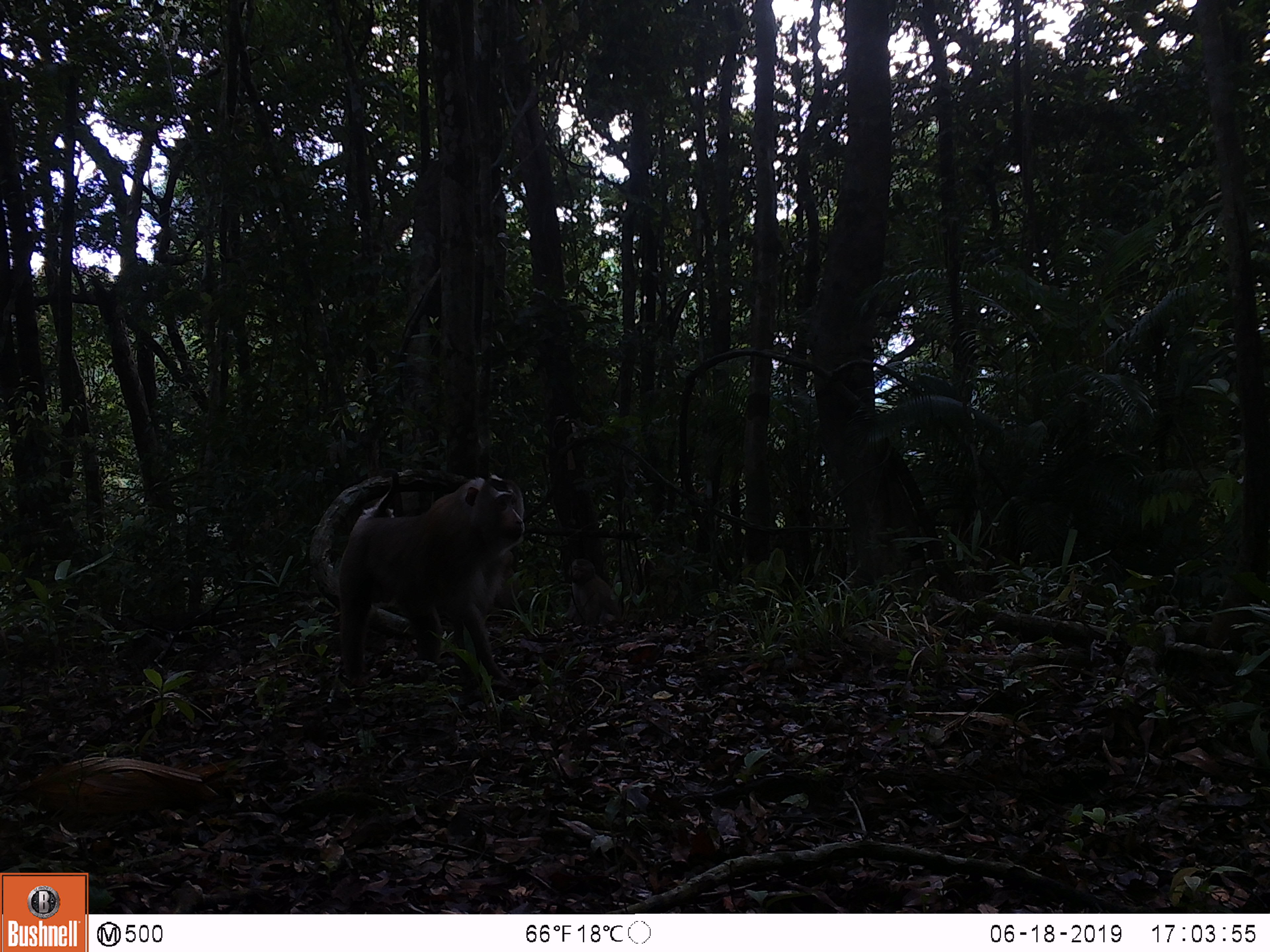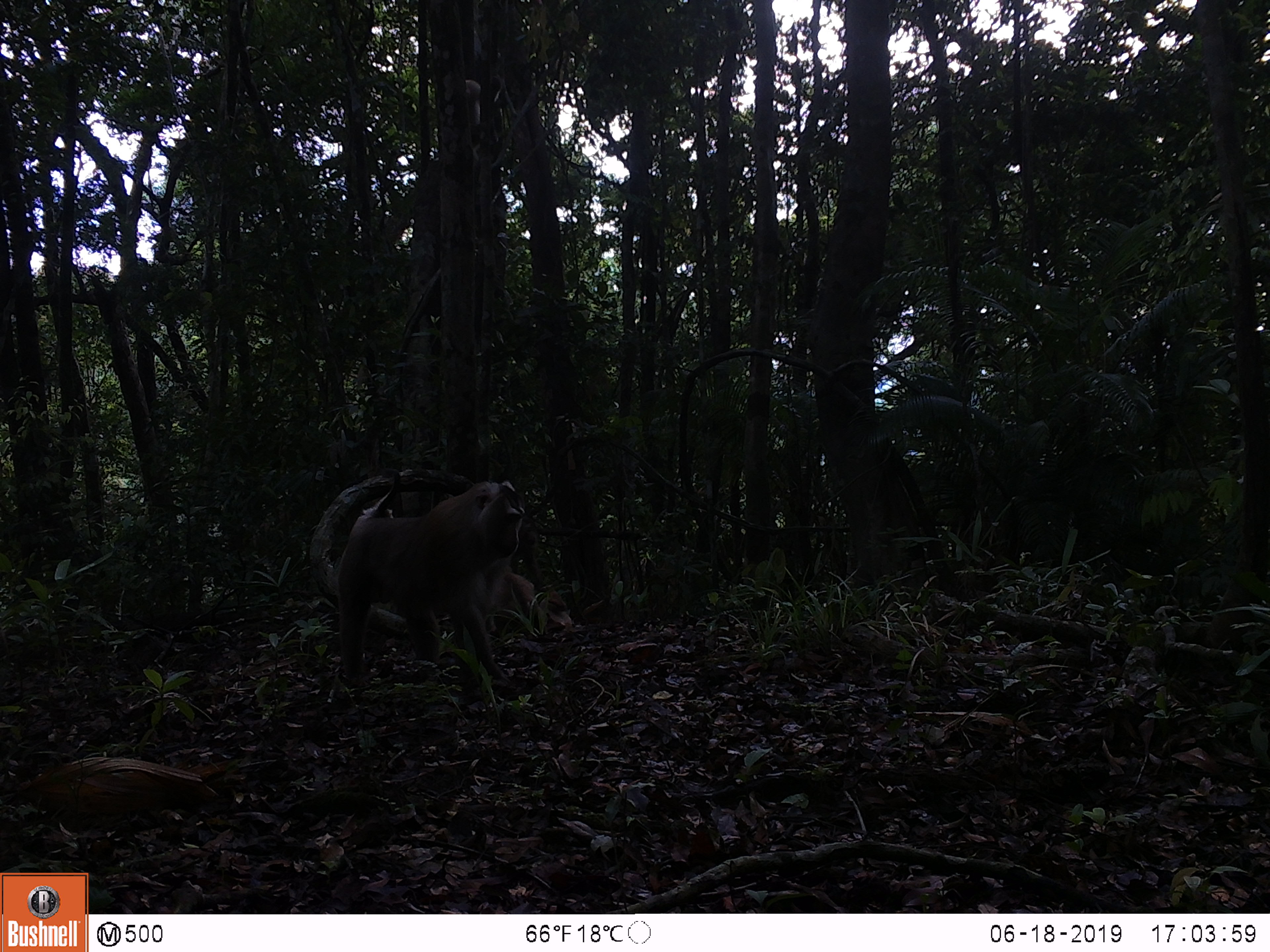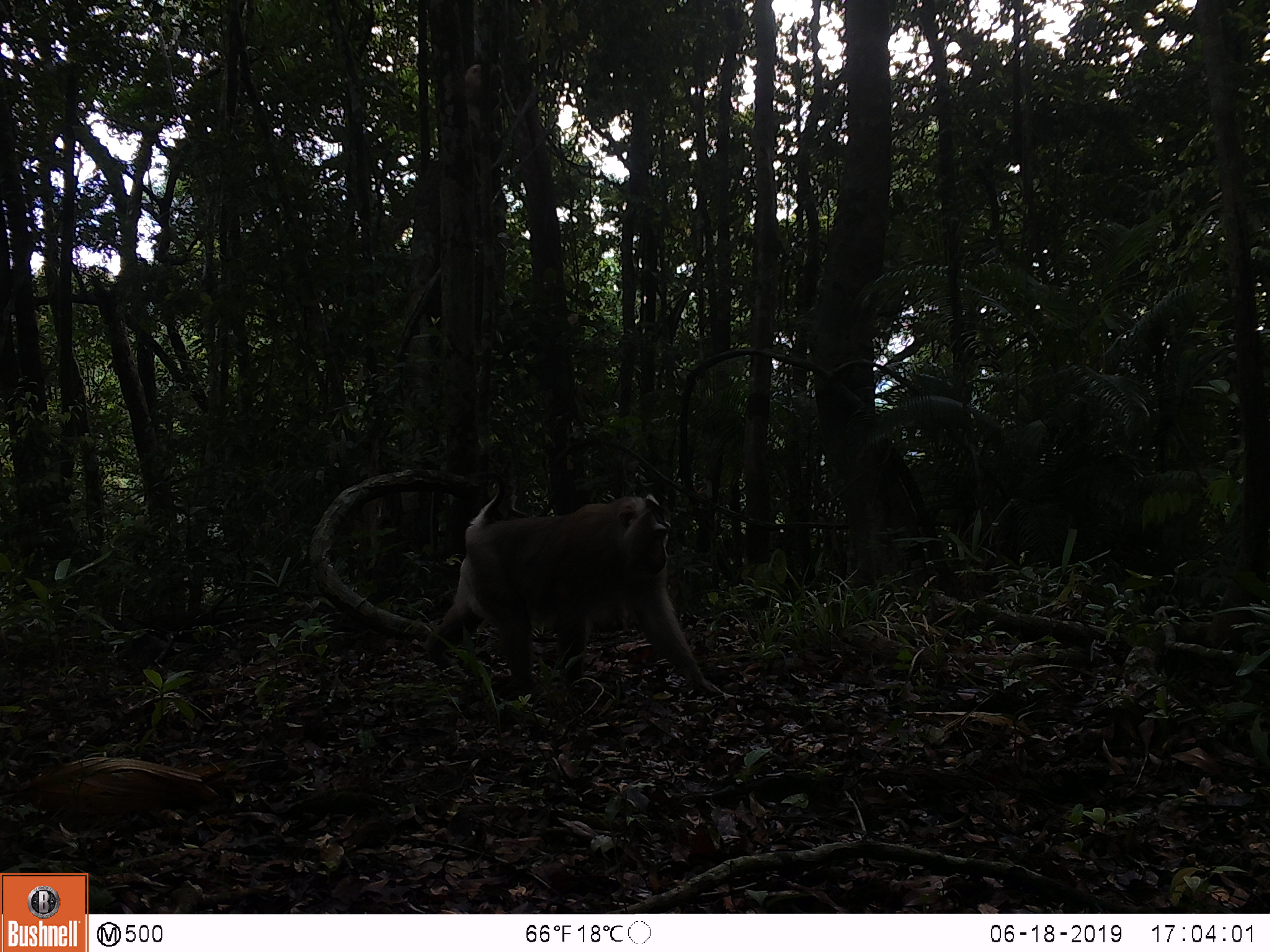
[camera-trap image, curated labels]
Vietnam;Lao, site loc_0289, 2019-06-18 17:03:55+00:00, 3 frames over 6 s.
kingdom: Animalia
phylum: Chordata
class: Mammalia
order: Primates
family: Cercopithecidae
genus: Macaca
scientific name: Macaca nemestrina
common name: pig-tailed macaque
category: pig tailed macaque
Pig tailed macaque (pig-tailed macaque) (Macaca nemestrina). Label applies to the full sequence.